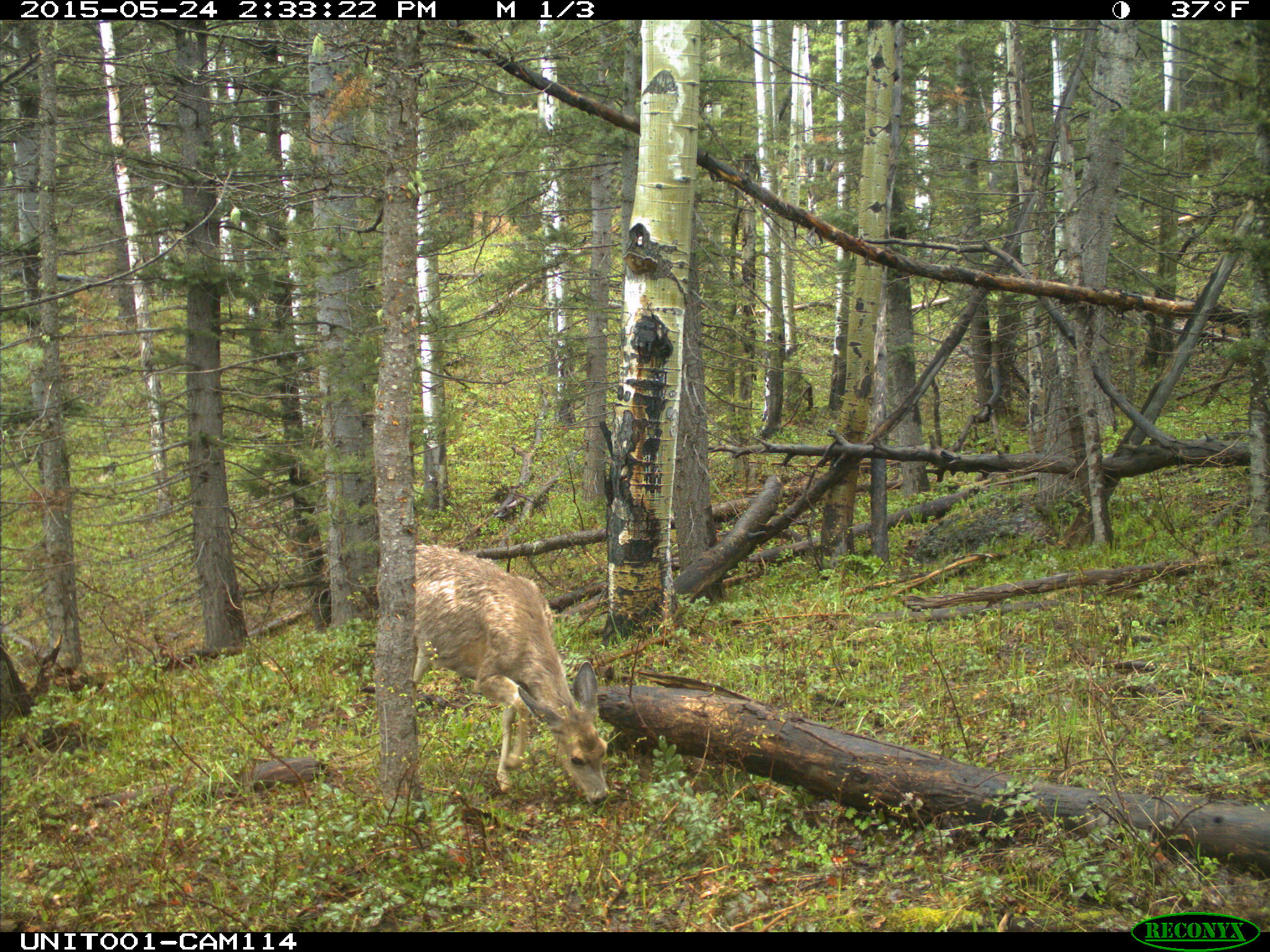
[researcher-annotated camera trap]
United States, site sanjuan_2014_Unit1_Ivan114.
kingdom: Animalia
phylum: Chordata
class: Mammalia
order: Artiodactyla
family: Cervidae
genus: Odocoileus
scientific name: Odocoileus hemionus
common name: mule deer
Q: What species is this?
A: Odocoileus hemionus (mule deer).